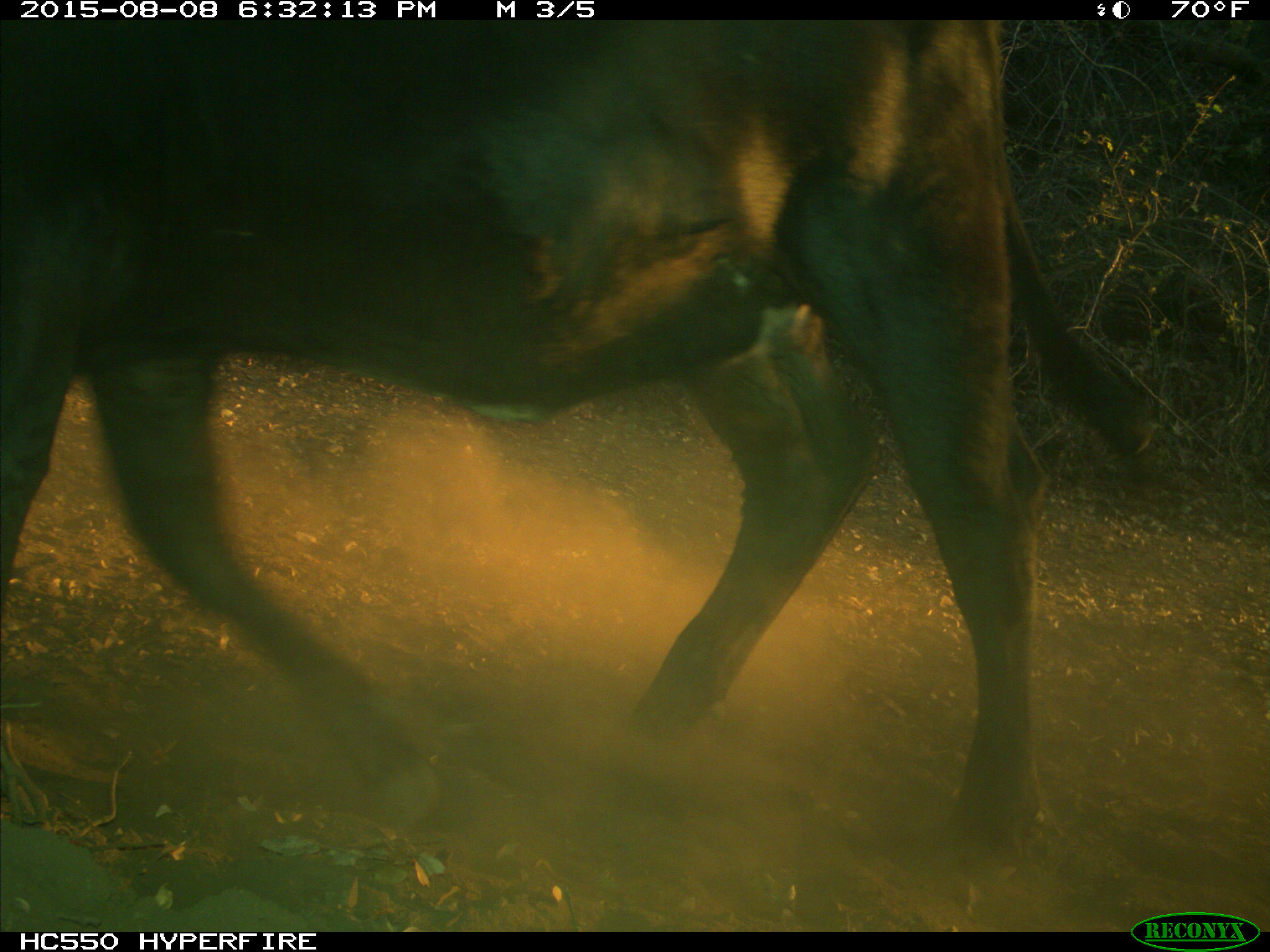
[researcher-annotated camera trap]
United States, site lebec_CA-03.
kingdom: Animalia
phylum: Chordata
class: Mammalia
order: Artiodactyla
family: Bovidae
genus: Bos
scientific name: Bos taurus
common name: domestic cow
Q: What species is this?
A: Bos taurus (domestic cow).